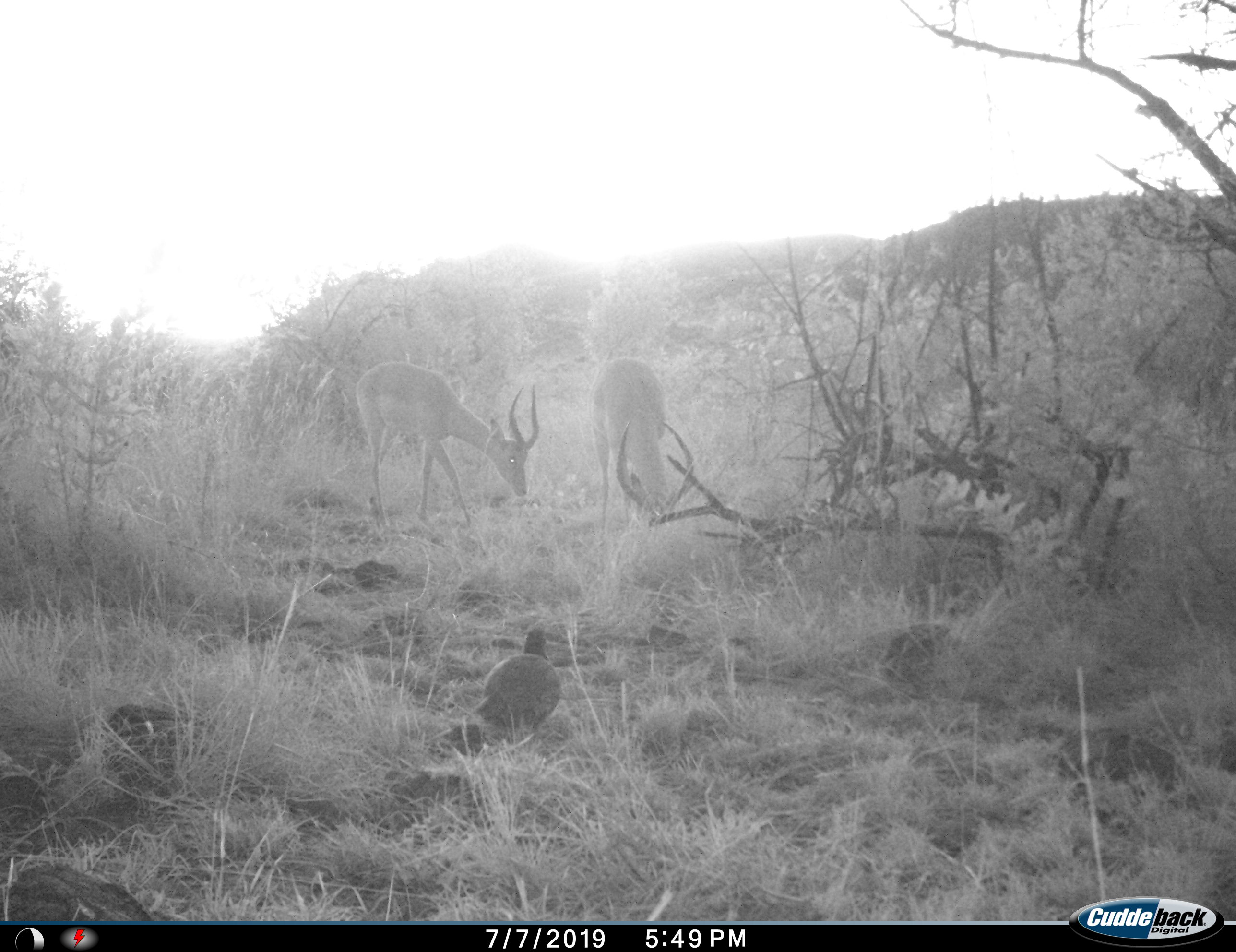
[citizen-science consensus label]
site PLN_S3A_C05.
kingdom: Animalia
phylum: Chordata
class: Mammalia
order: Artiodactyla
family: Bovidae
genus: Aepyceros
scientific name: Aepyceros melampus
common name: impala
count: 2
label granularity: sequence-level